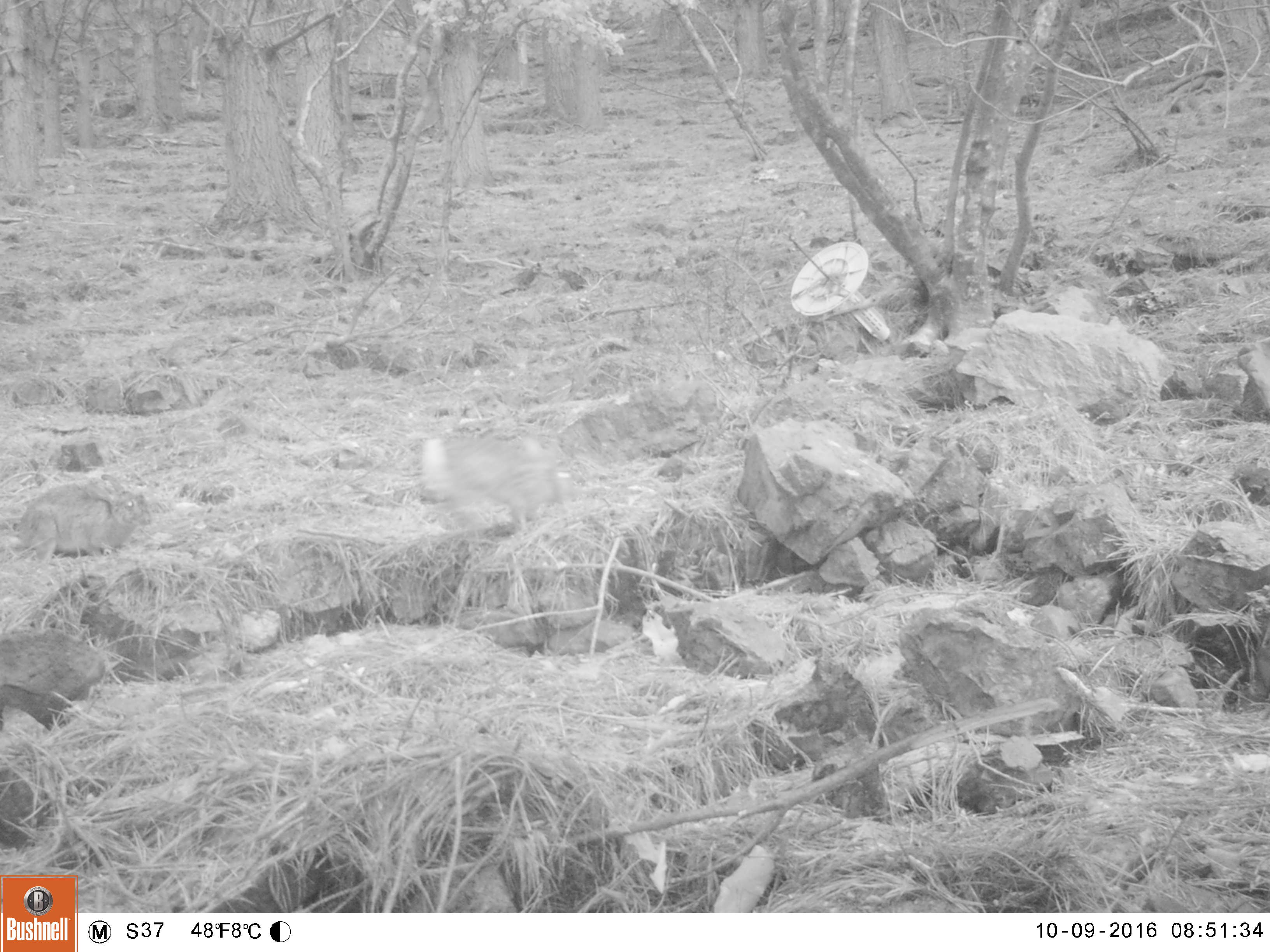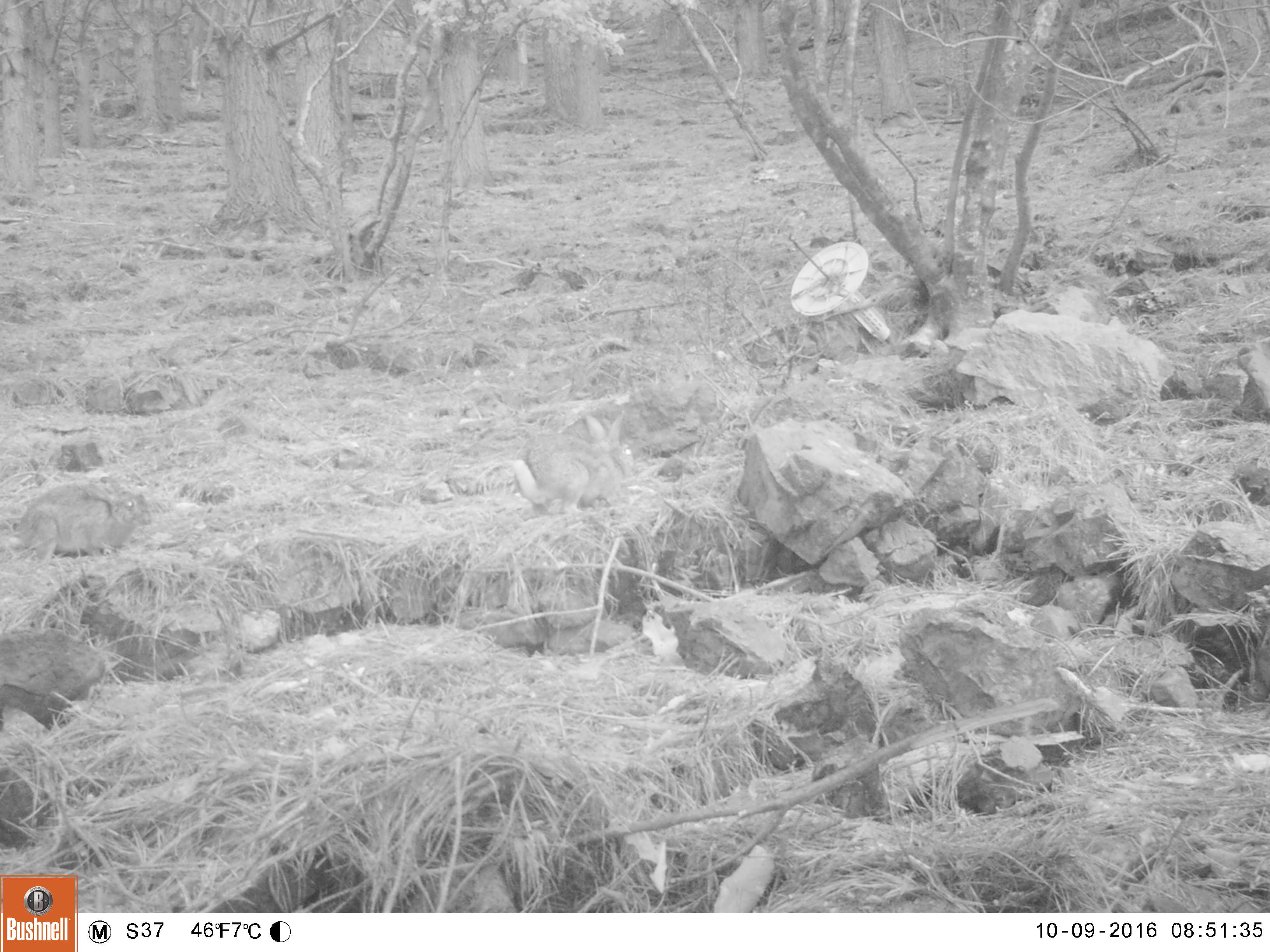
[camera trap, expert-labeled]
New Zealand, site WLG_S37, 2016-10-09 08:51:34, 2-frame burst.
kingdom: Animalia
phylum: Chordata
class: Mammalia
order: Lagomorpha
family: Leporidae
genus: Oryctolagus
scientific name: Oryctolagus cuniculus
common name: european rabbit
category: rabbit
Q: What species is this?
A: Rabbit (european rabbit) (Oryctolagus cuniculus).